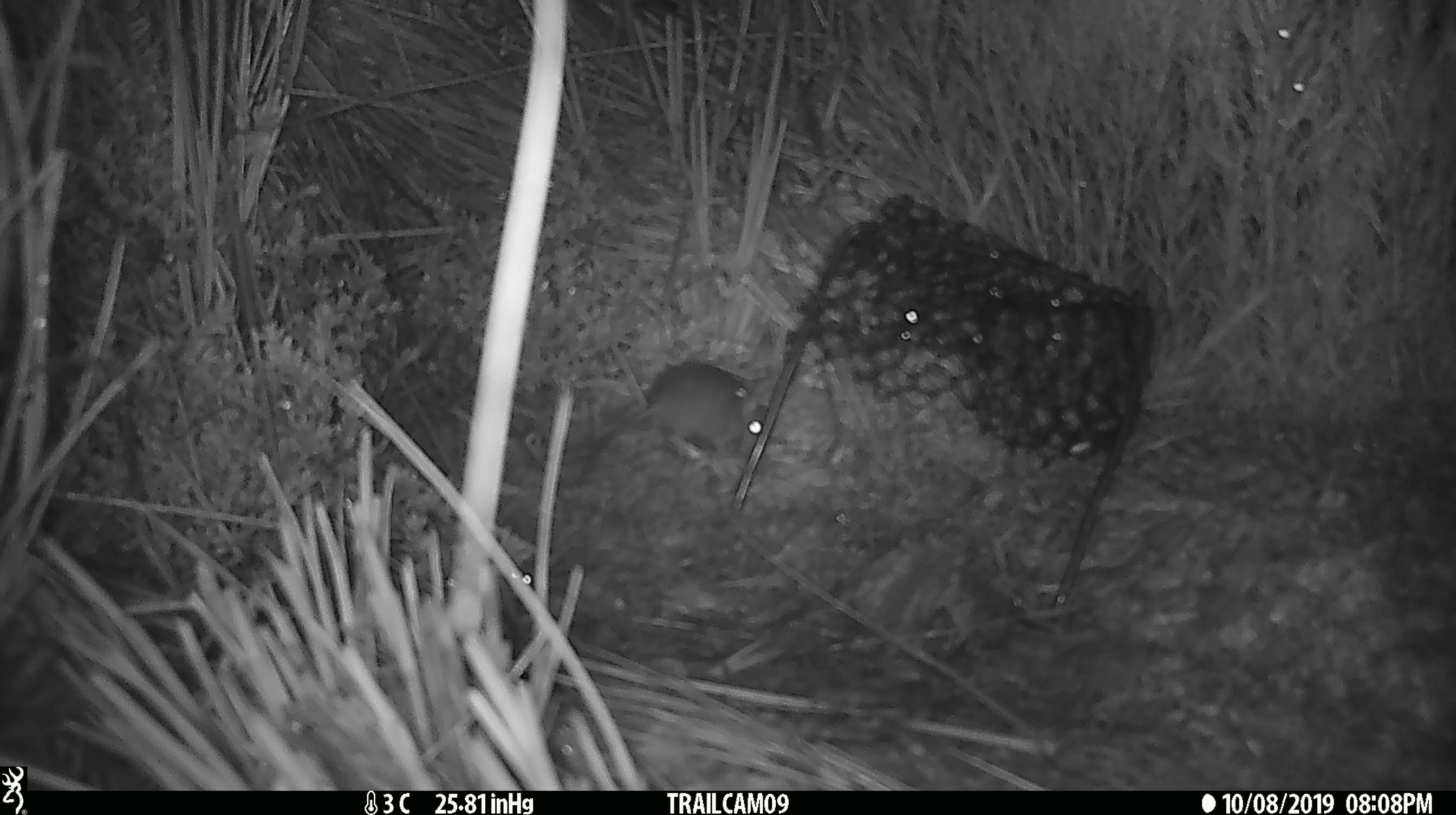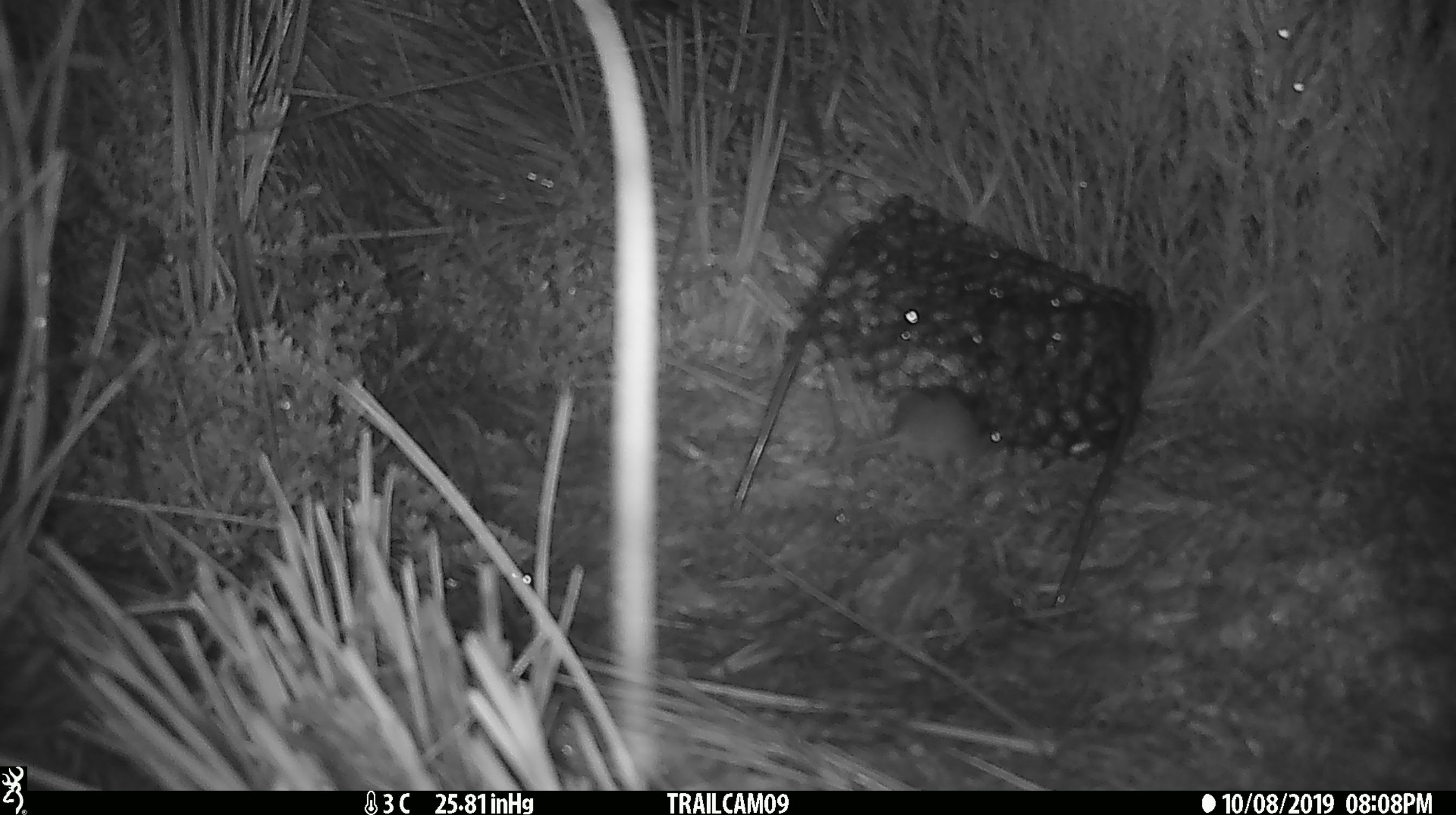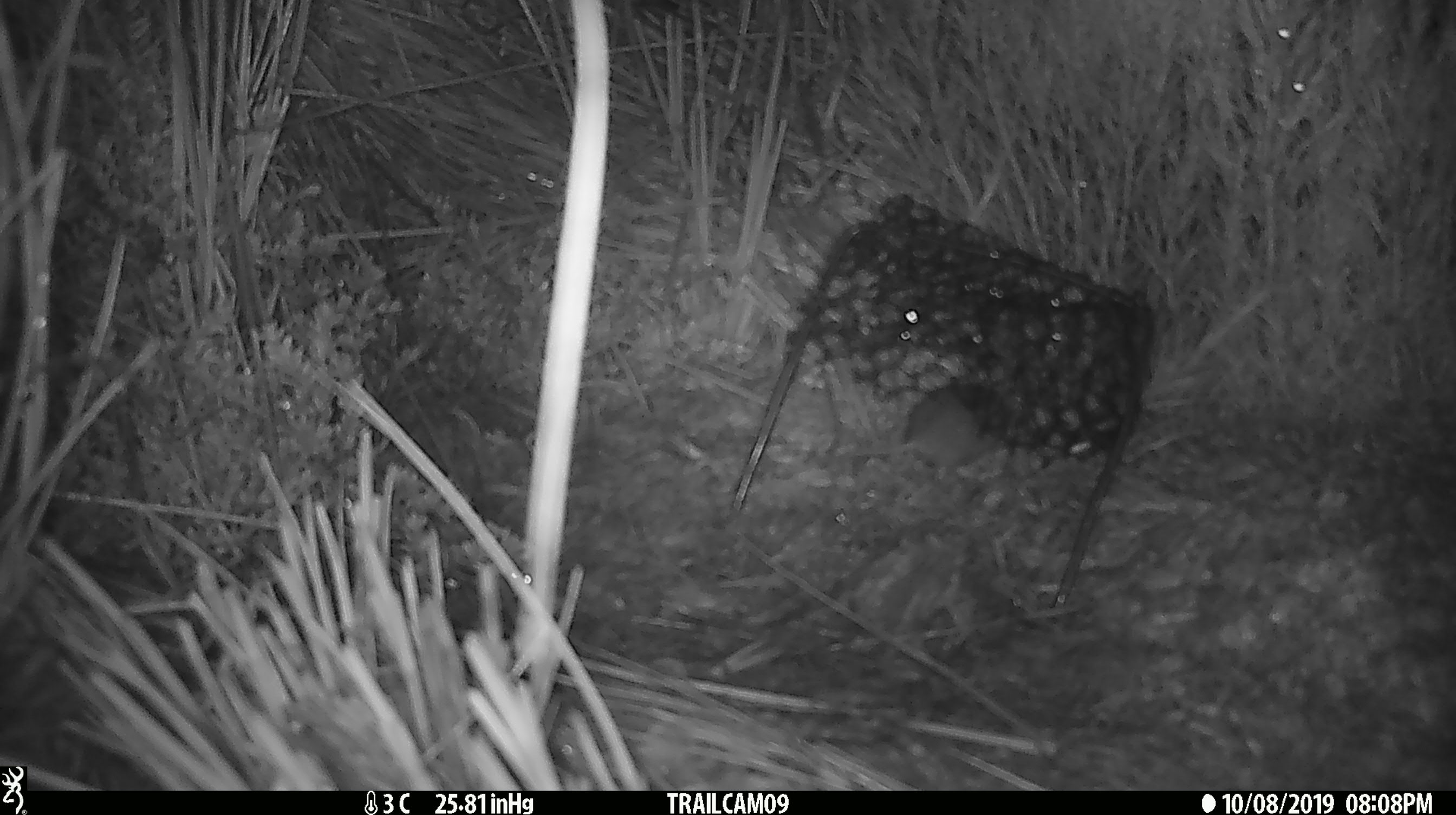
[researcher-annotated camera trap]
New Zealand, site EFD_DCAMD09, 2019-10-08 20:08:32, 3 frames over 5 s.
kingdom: Animalia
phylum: Chordata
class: Mammalia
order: Rodentia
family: Muridae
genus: Mus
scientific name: Mus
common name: mouse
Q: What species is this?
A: Mouse (Mus).